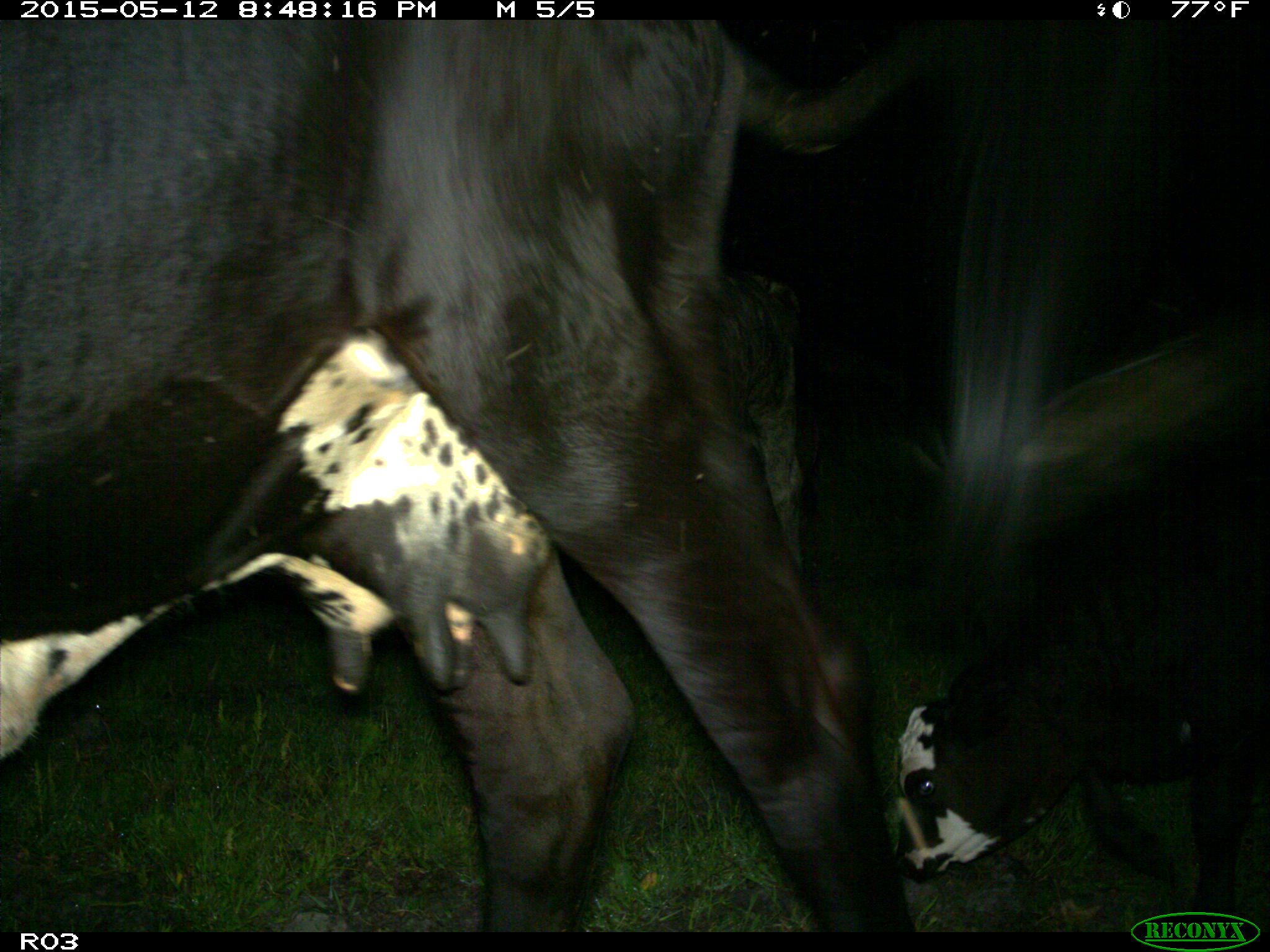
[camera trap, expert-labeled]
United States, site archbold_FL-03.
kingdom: Animalia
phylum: Chordata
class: Mammalia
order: Artiodactyla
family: Bovidae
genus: Bos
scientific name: Bos taurus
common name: domestic cow